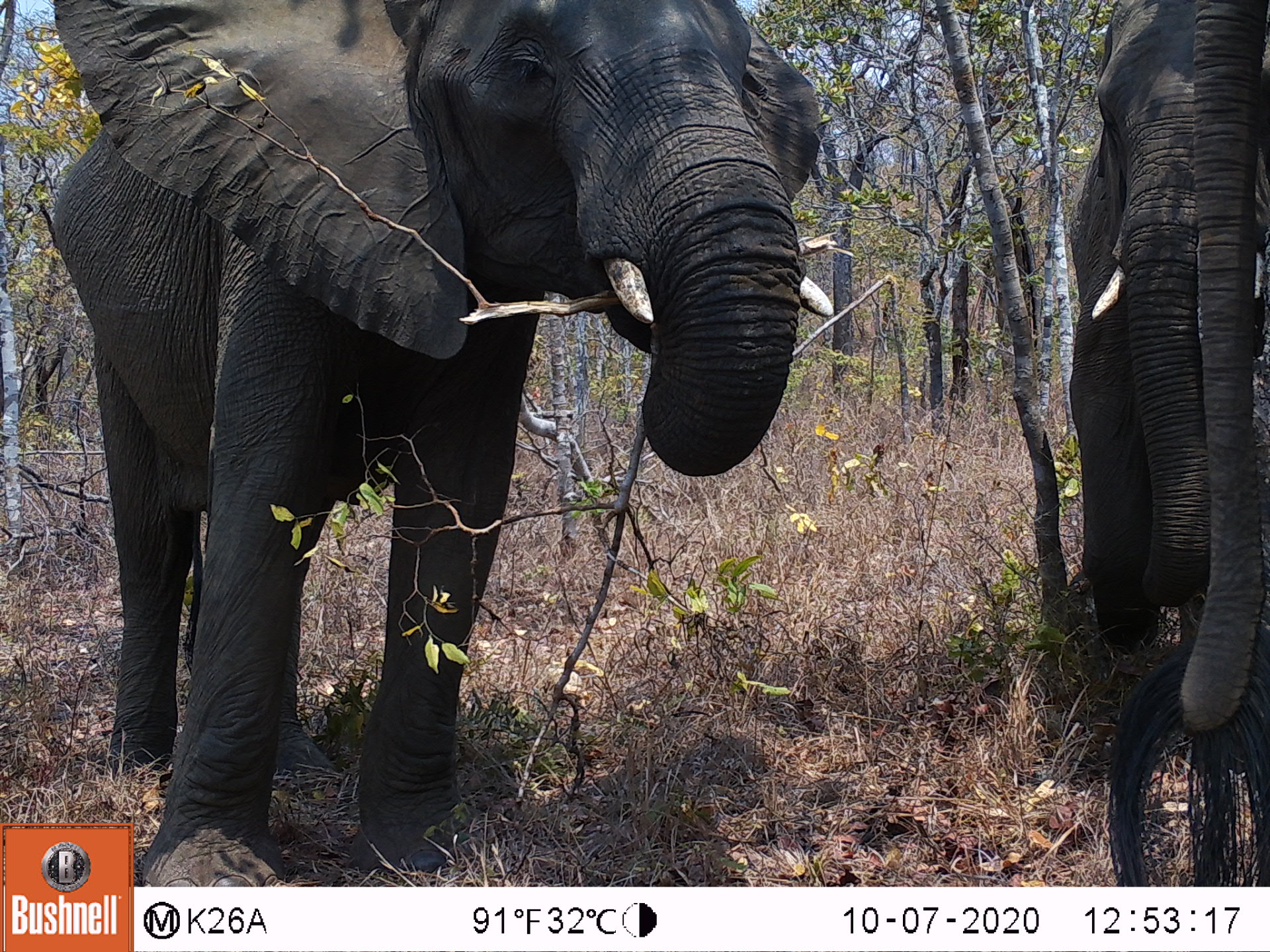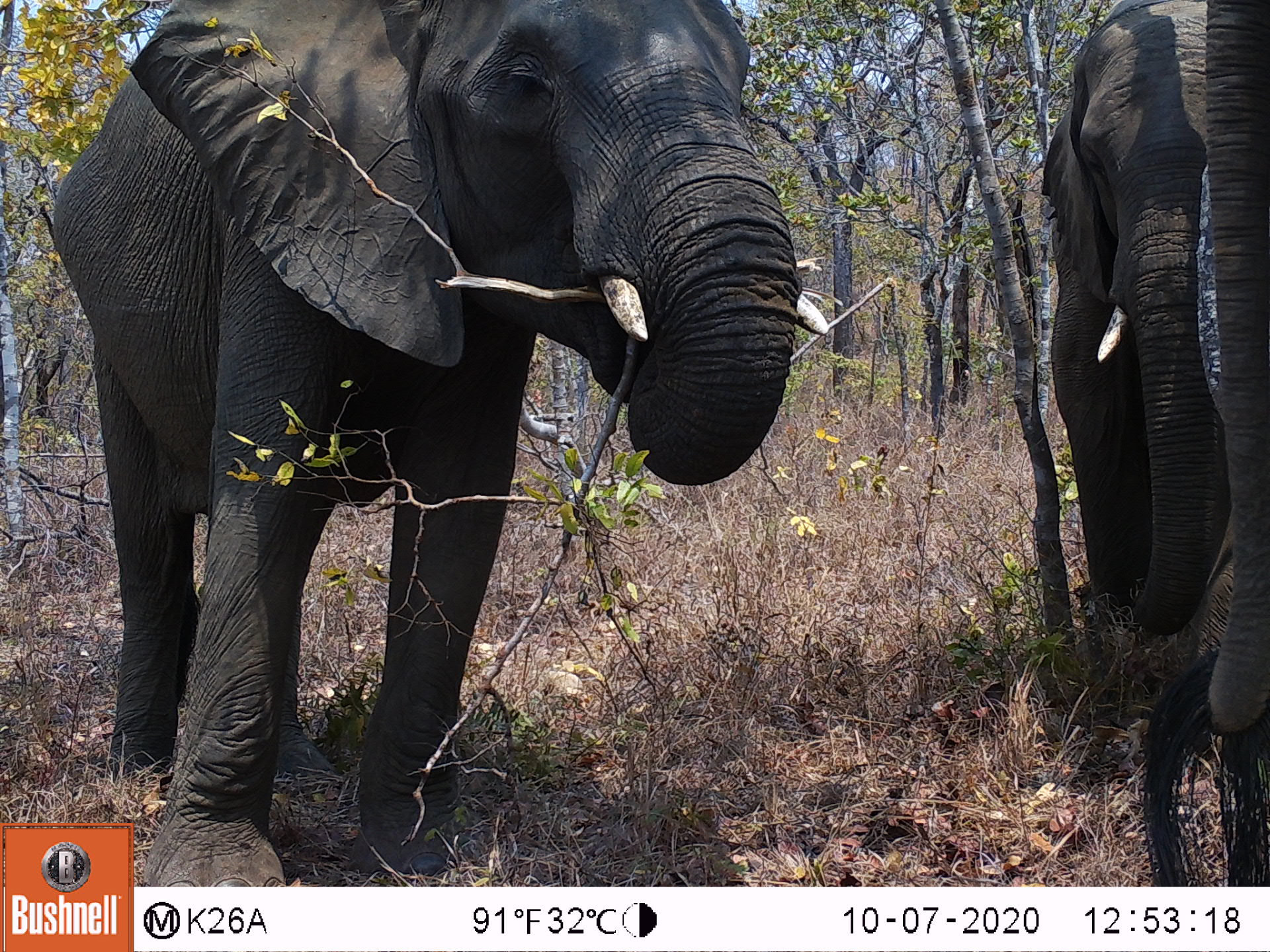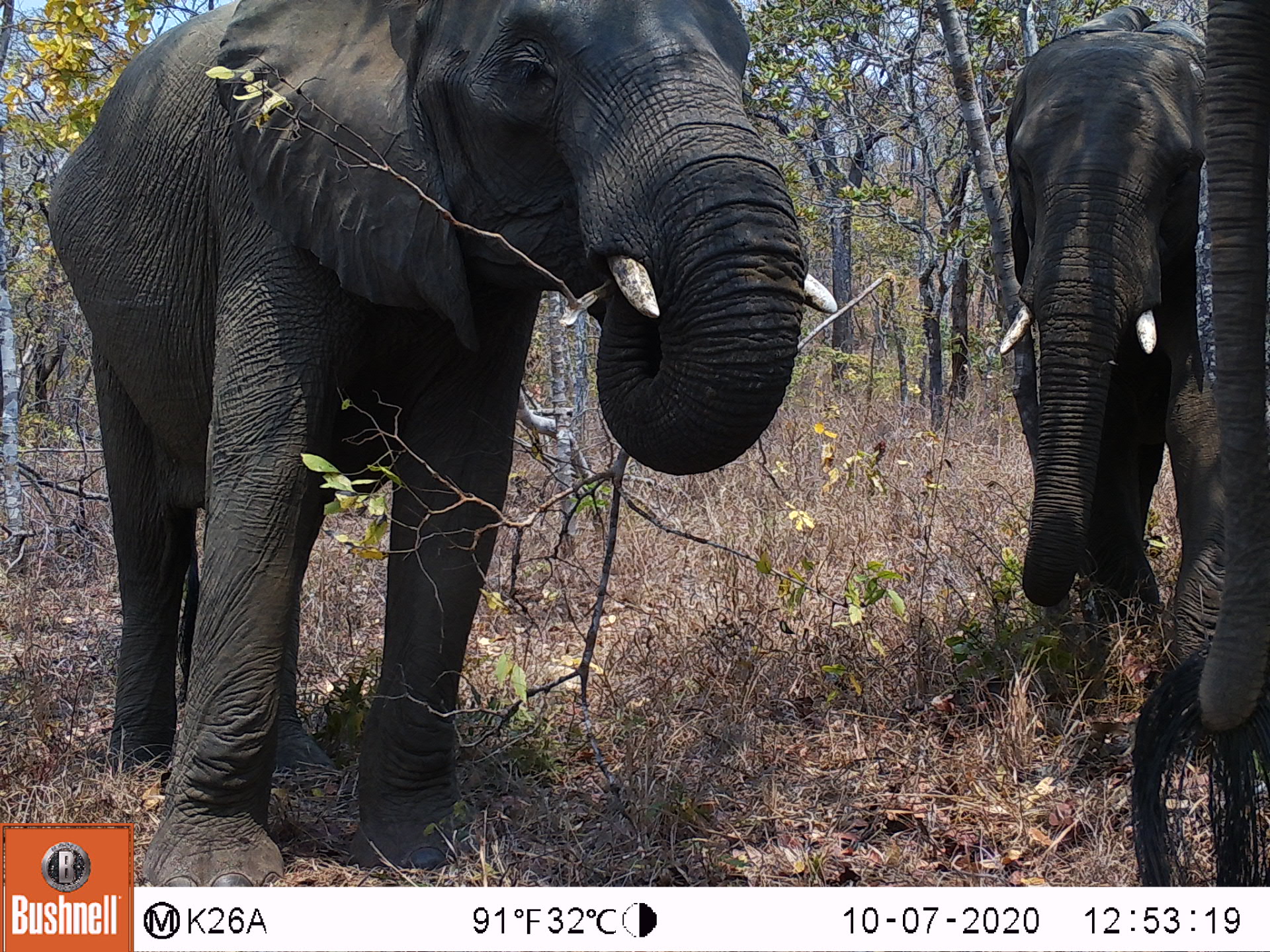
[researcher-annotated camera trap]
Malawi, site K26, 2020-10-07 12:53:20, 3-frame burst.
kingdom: Animalia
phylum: Chordata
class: Mammalia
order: Proboscidea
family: Elephantidae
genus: Loxodonta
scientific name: Loxodonta africana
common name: african savanna elephant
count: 3